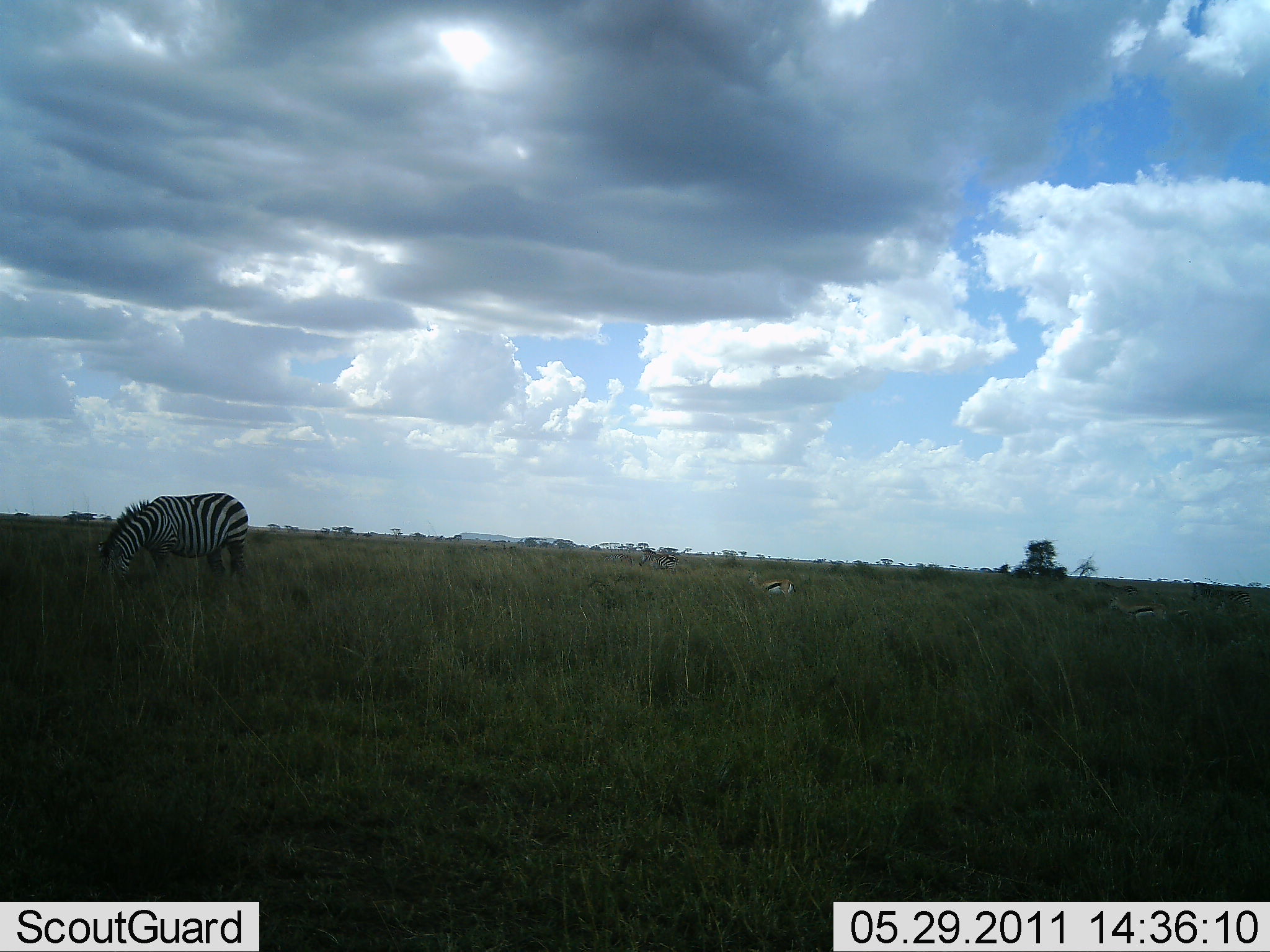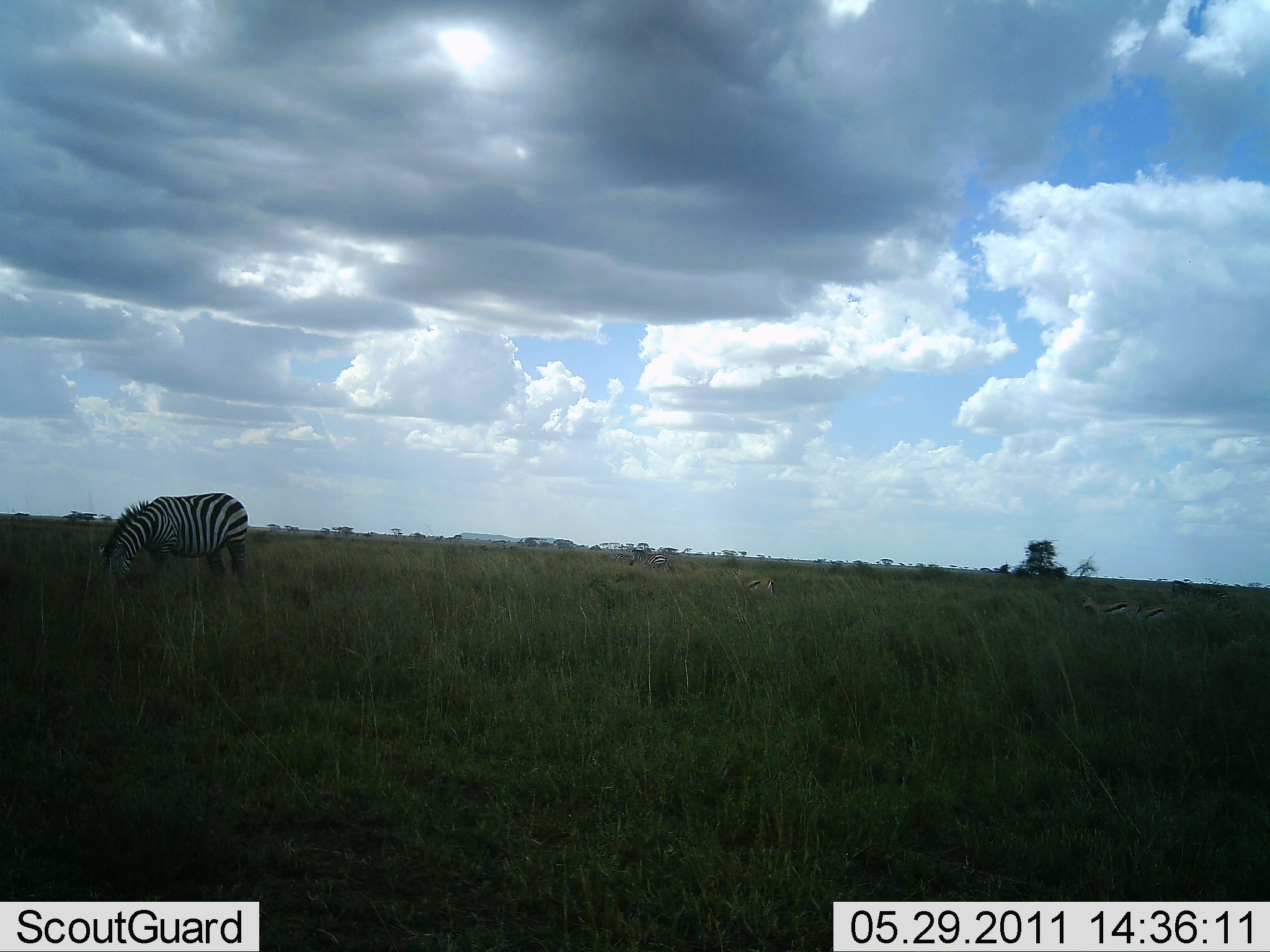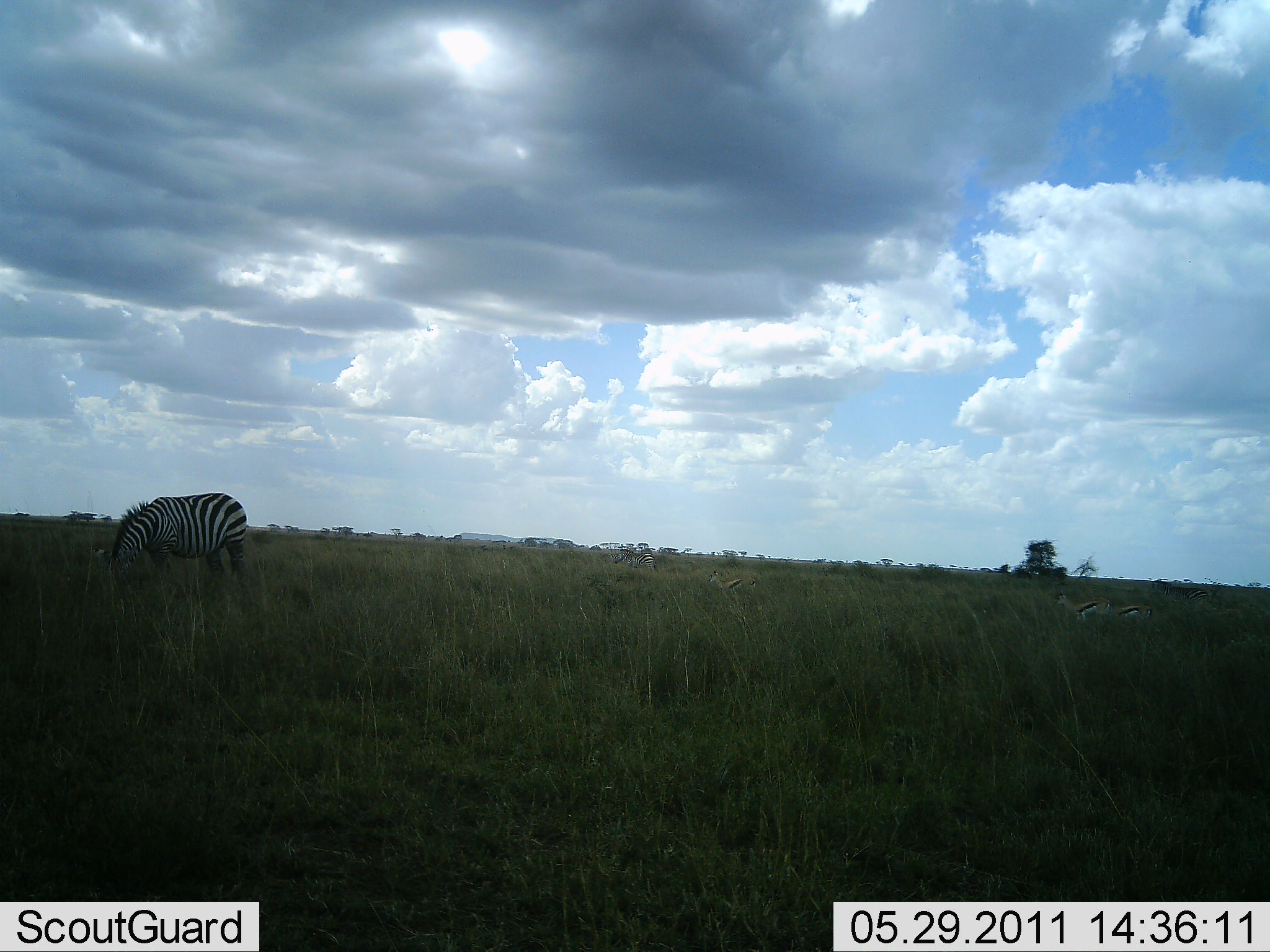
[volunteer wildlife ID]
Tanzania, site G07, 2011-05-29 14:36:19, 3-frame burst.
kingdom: Animalia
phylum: Chordata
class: Mammalia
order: Artiodactyla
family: Bovidae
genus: Eudorcas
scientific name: Eudorcas thomsonii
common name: thomson's gazelle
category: gazellethomsons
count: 4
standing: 0%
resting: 0%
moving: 92%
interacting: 0%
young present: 8%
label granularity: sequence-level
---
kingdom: Animalia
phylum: Chordata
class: Mammalia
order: Perissodactyla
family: Equidae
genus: Equus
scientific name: Equus quagga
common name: plains zebra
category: zebra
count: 1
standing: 31%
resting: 0%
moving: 15%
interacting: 0%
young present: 0%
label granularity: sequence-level